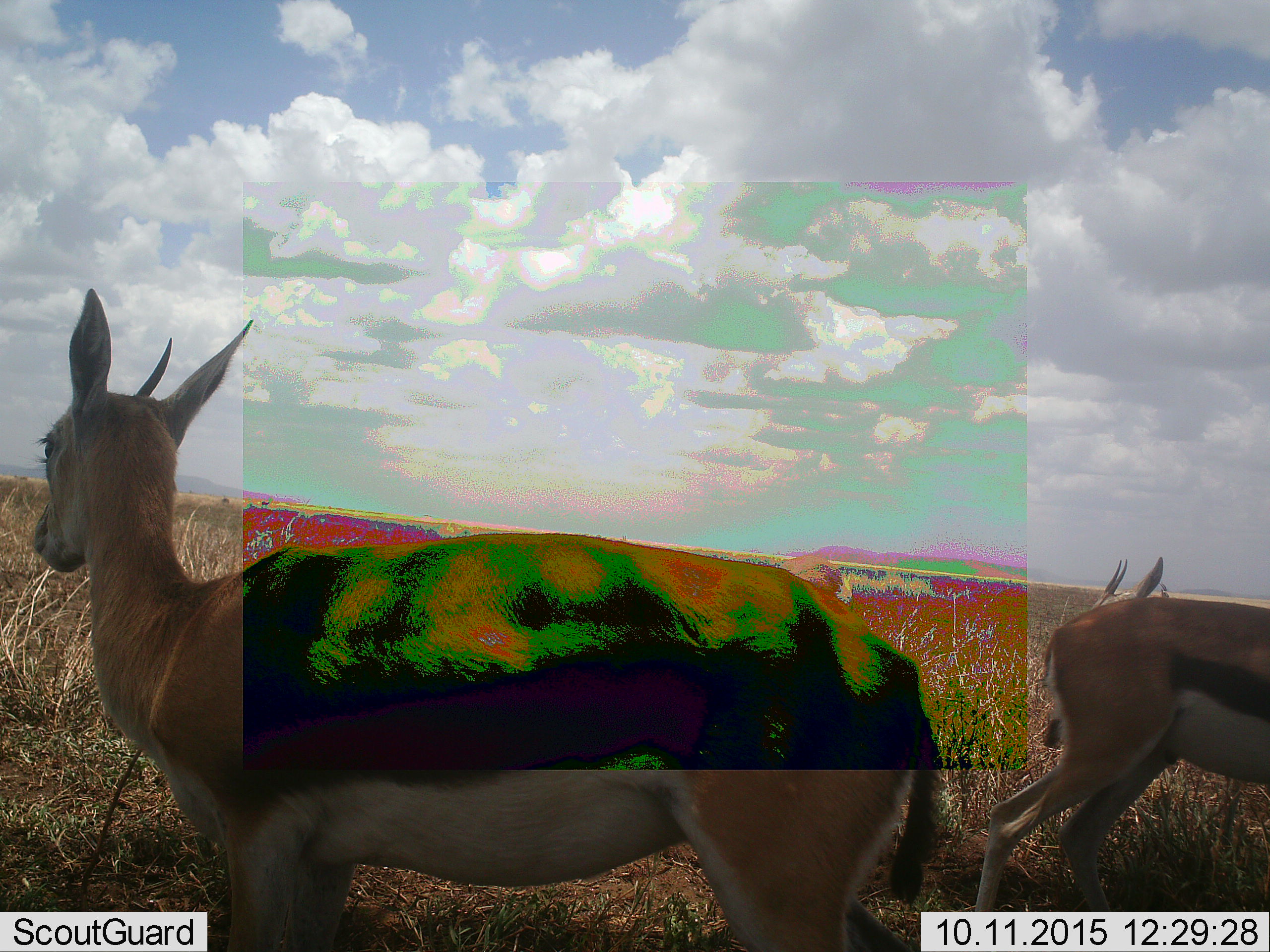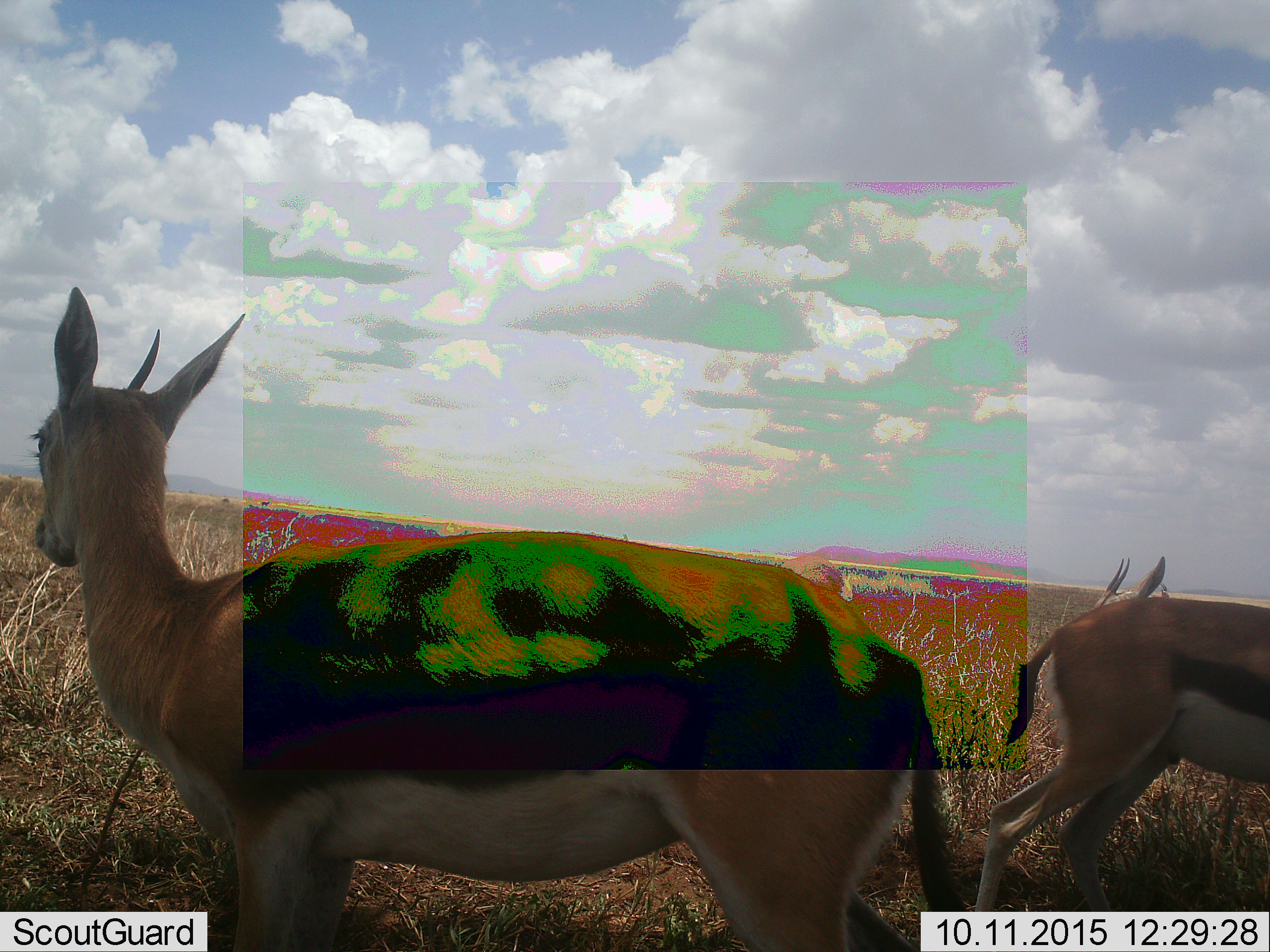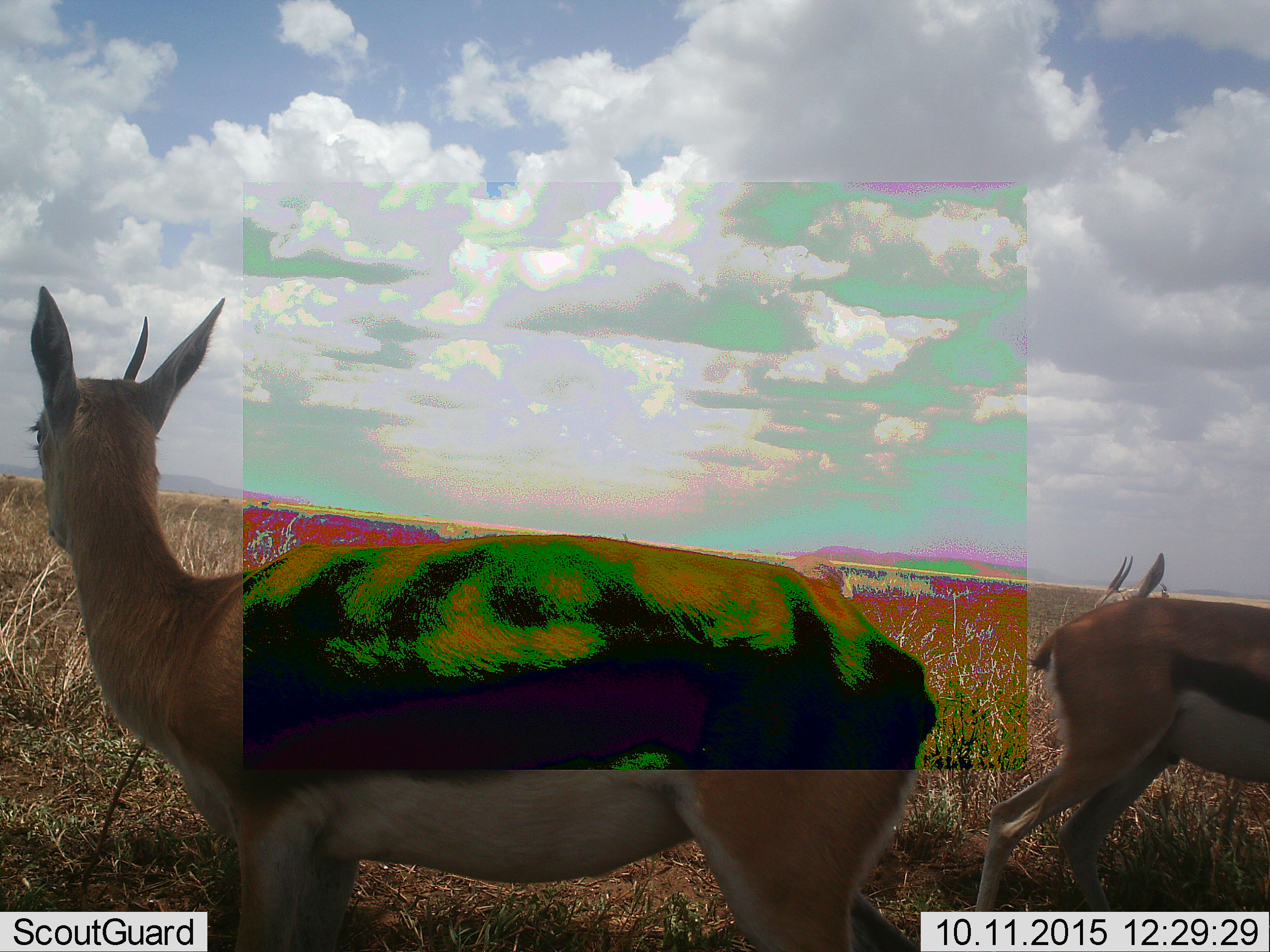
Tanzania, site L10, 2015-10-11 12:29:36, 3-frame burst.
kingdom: Animalia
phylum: Chordata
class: Mammalia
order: Artiodactyla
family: Bovidae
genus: Eudorcas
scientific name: Eudorcas thomsonii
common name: thomson's gazelle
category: gazellethomsons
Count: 3.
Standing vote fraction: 100%.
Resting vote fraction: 0%.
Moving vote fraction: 11%.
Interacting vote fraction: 0%.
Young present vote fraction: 11%.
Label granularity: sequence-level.